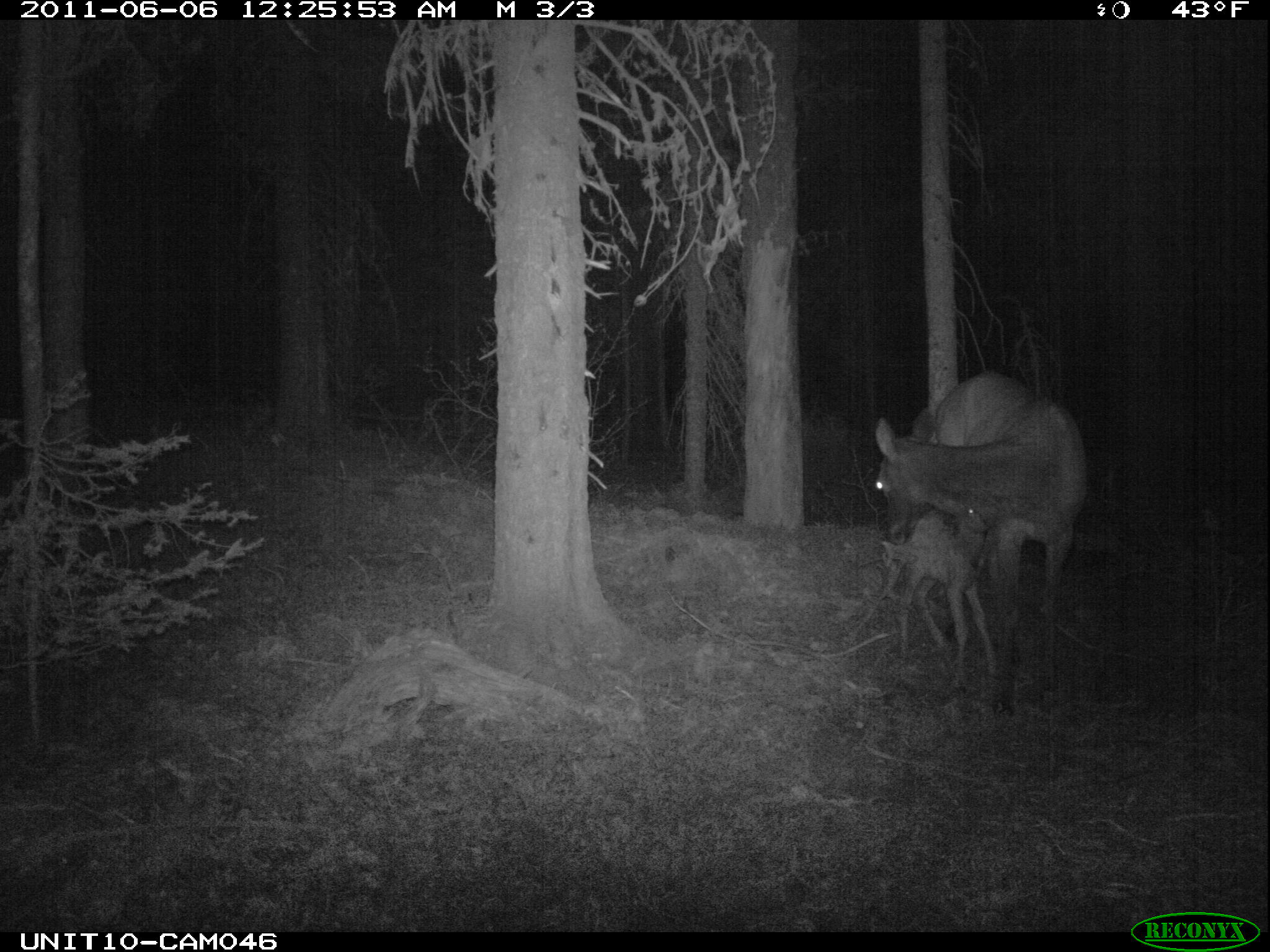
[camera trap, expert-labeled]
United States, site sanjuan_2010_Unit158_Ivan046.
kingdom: Animalia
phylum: Chordata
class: Mammalia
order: Artiodactyla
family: Cervidae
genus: Cervus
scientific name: Cervus elaphus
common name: red deer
Cervus elaphus (red deer).